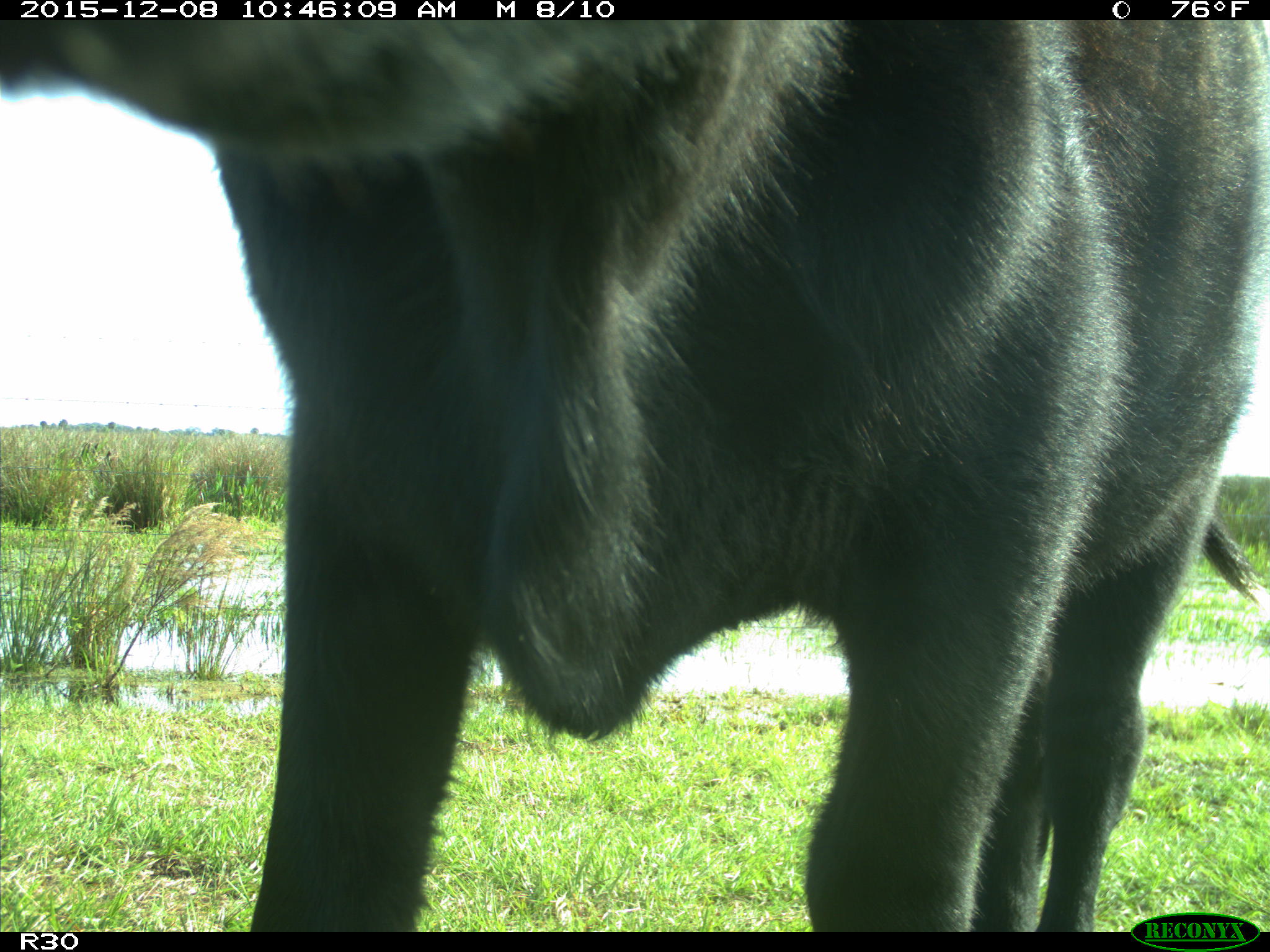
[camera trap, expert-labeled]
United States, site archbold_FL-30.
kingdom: Animalia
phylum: Chordata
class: Mammalia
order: Artiodactyla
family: Bovidae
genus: Bos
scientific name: Bos taurus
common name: domestic cow